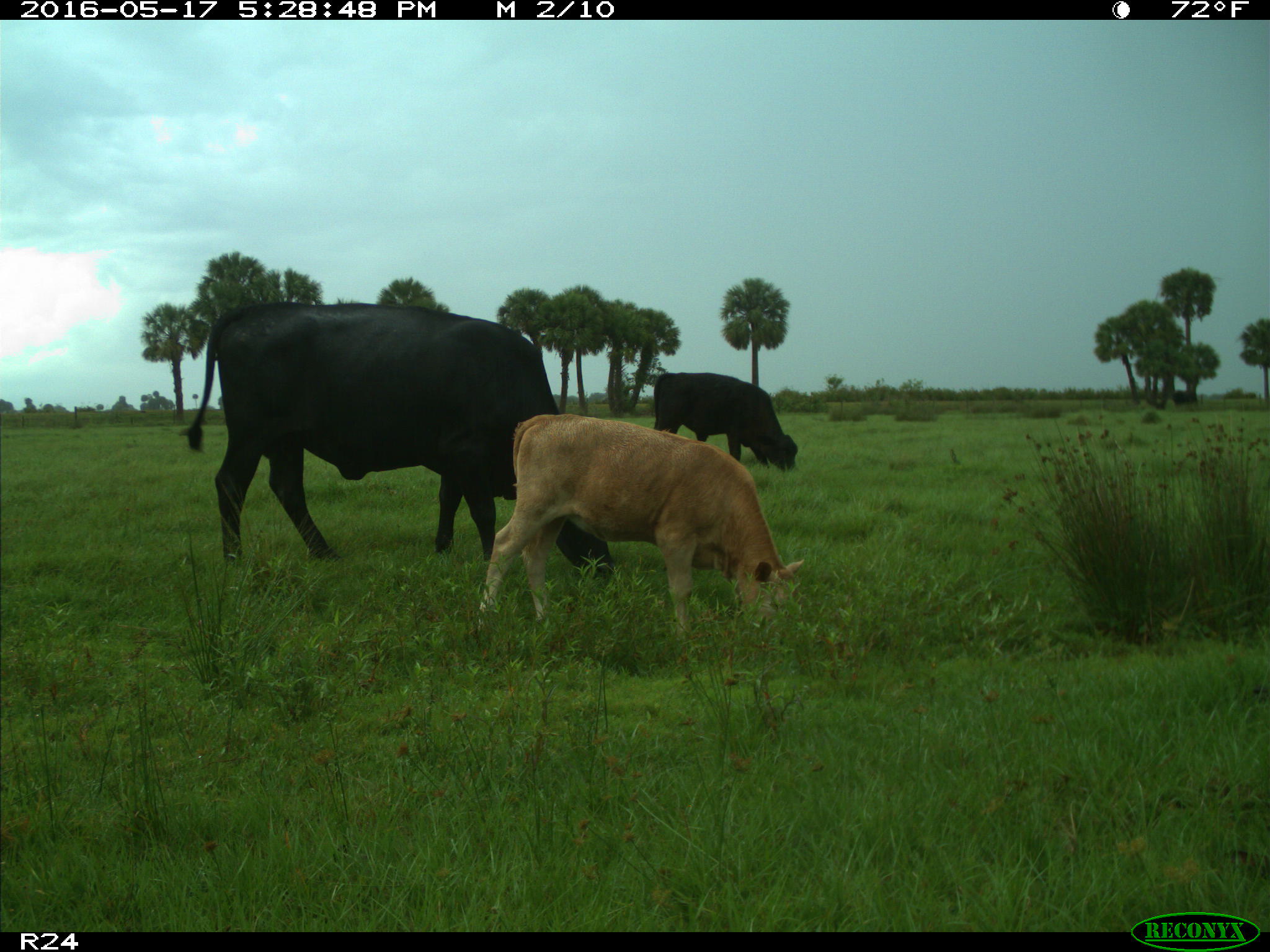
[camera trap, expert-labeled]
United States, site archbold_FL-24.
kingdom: Animalia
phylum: Chordata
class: Mammalia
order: Artiodactyla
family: Bovidae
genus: Bos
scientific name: Bos taurus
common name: domestic cow